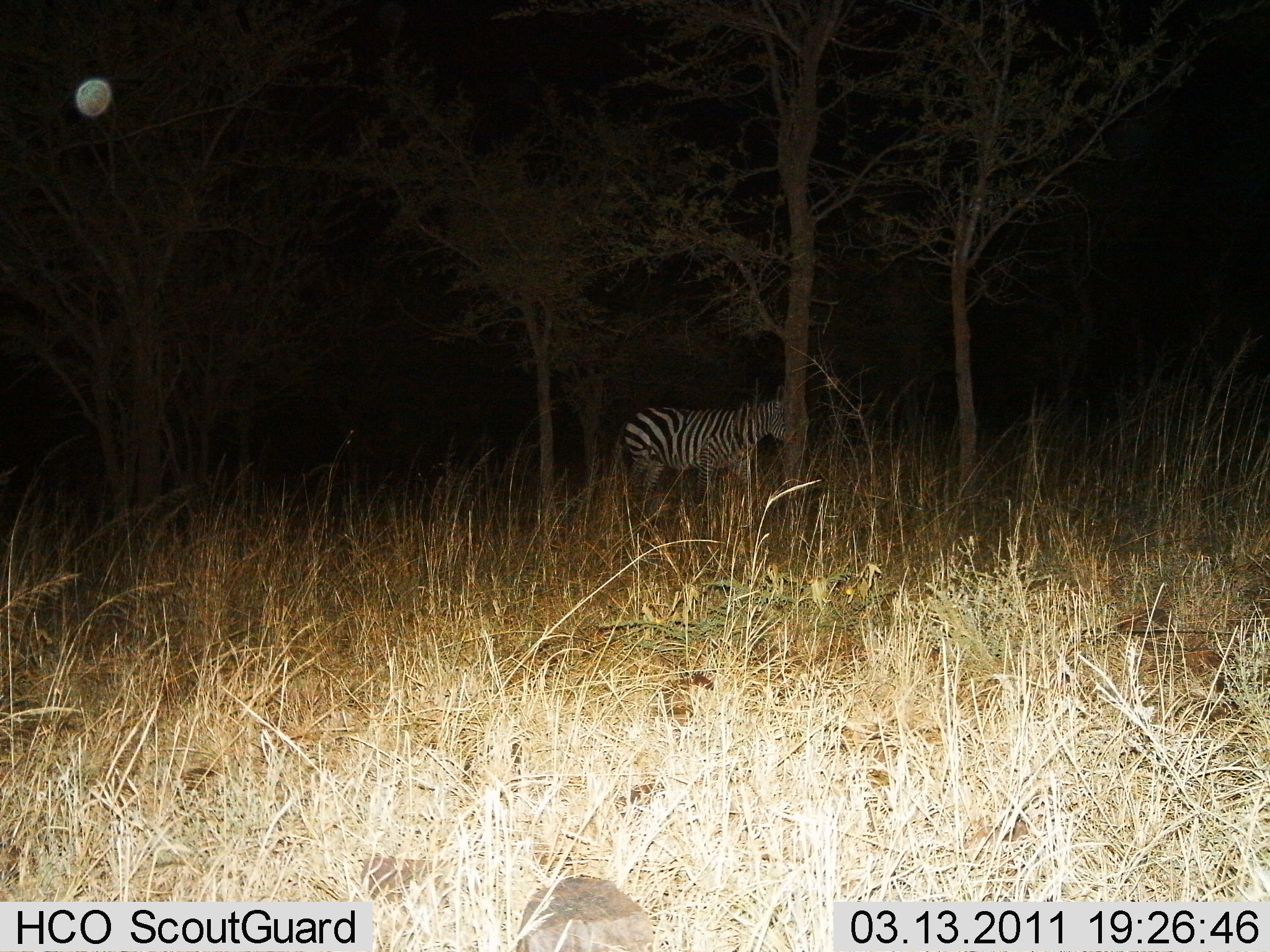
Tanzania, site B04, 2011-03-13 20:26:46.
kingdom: Animalia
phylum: Chordata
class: Mammalia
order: Perissodactyla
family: Equidae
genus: Equus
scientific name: Equus quagga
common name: plains zebra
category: zebra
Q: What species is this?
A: Zebra (plains zebra) (Equus quagga).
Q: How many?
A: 1.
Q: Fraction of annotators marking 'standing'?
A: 80%.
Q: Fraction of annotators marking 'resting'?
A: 0%.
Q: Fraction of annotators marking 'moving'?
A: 20%.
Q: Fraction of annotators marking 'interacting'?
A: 0%.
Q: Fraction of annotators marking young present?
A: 0%.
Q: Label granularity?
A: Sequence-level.